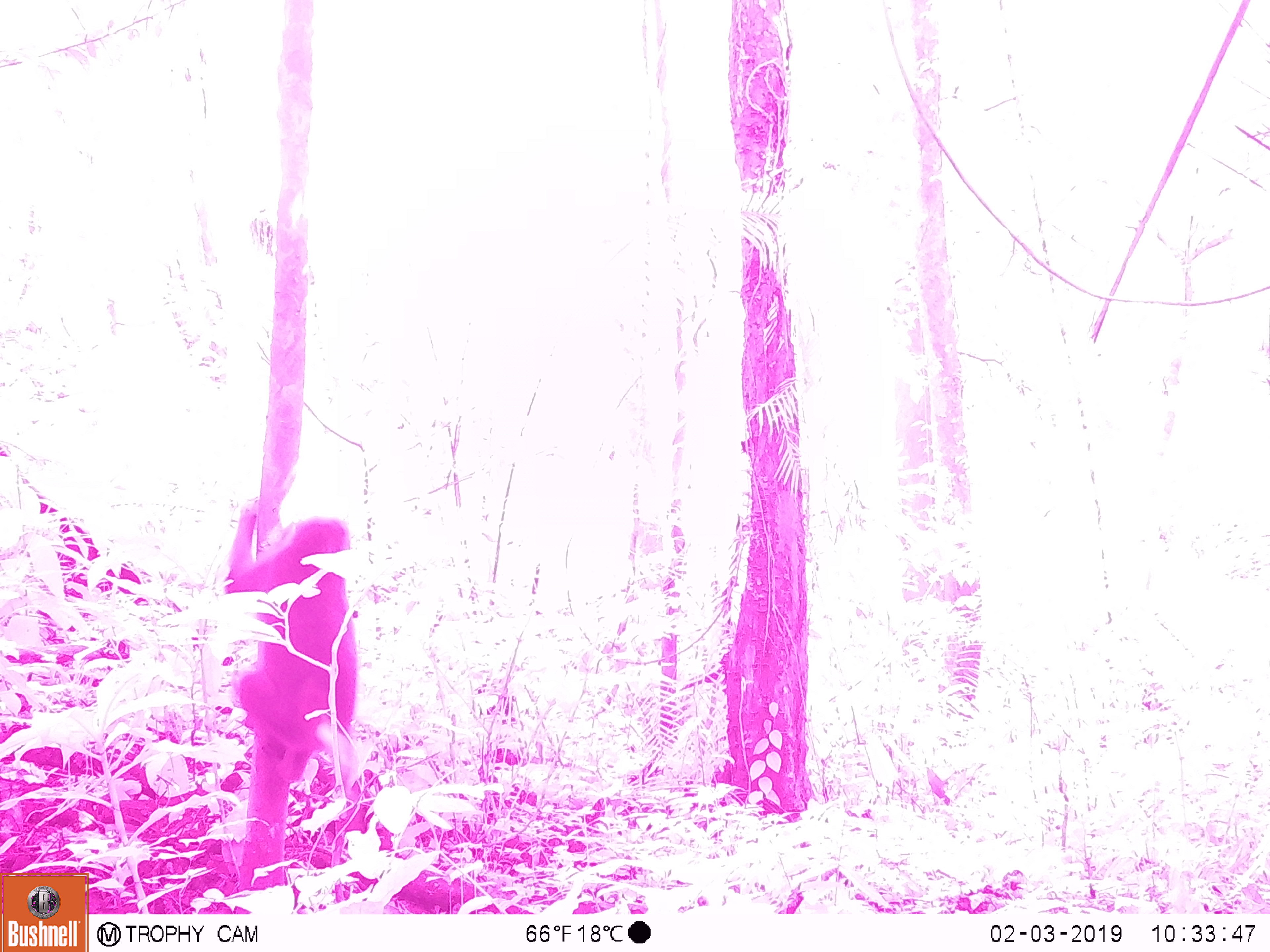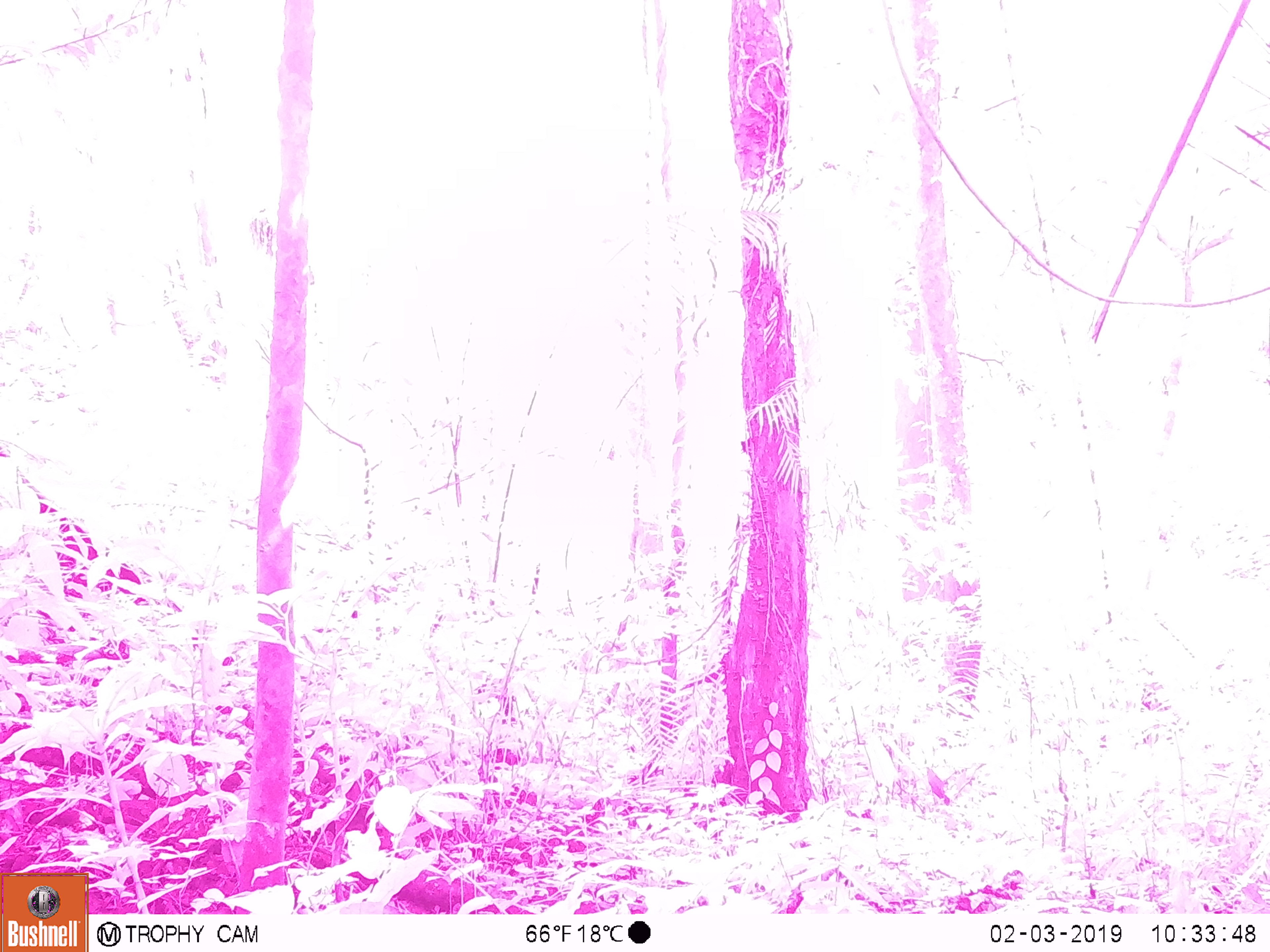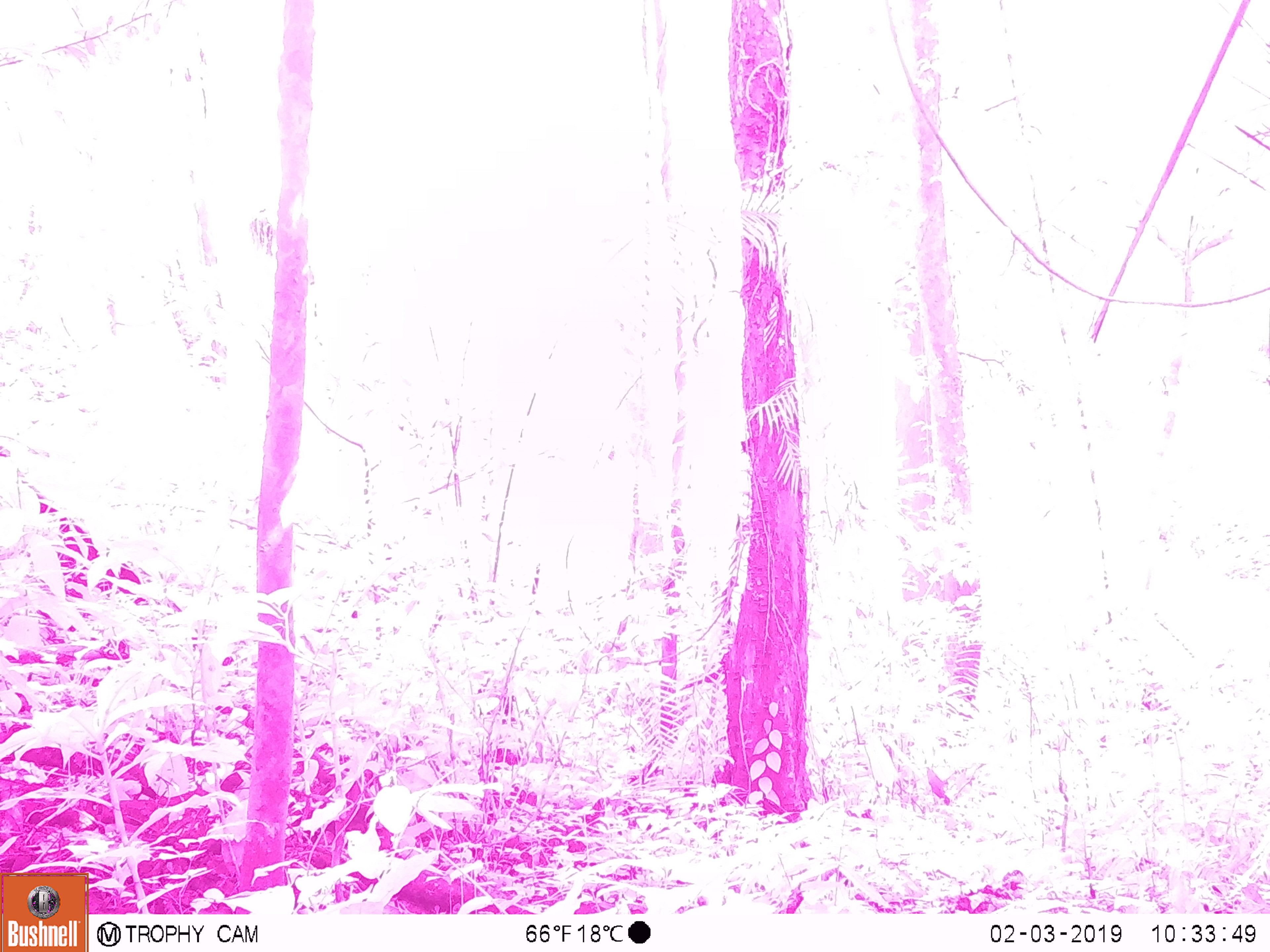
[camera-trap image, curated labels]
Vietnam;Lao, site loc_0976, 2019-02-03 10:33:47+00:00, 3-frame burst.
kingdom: Animalia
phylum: Chordata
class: Mammalia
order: Primates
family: Cercopithecidae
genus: Macaca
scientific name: Macaca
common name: macaque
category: macaque not stump tailed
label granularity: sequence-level